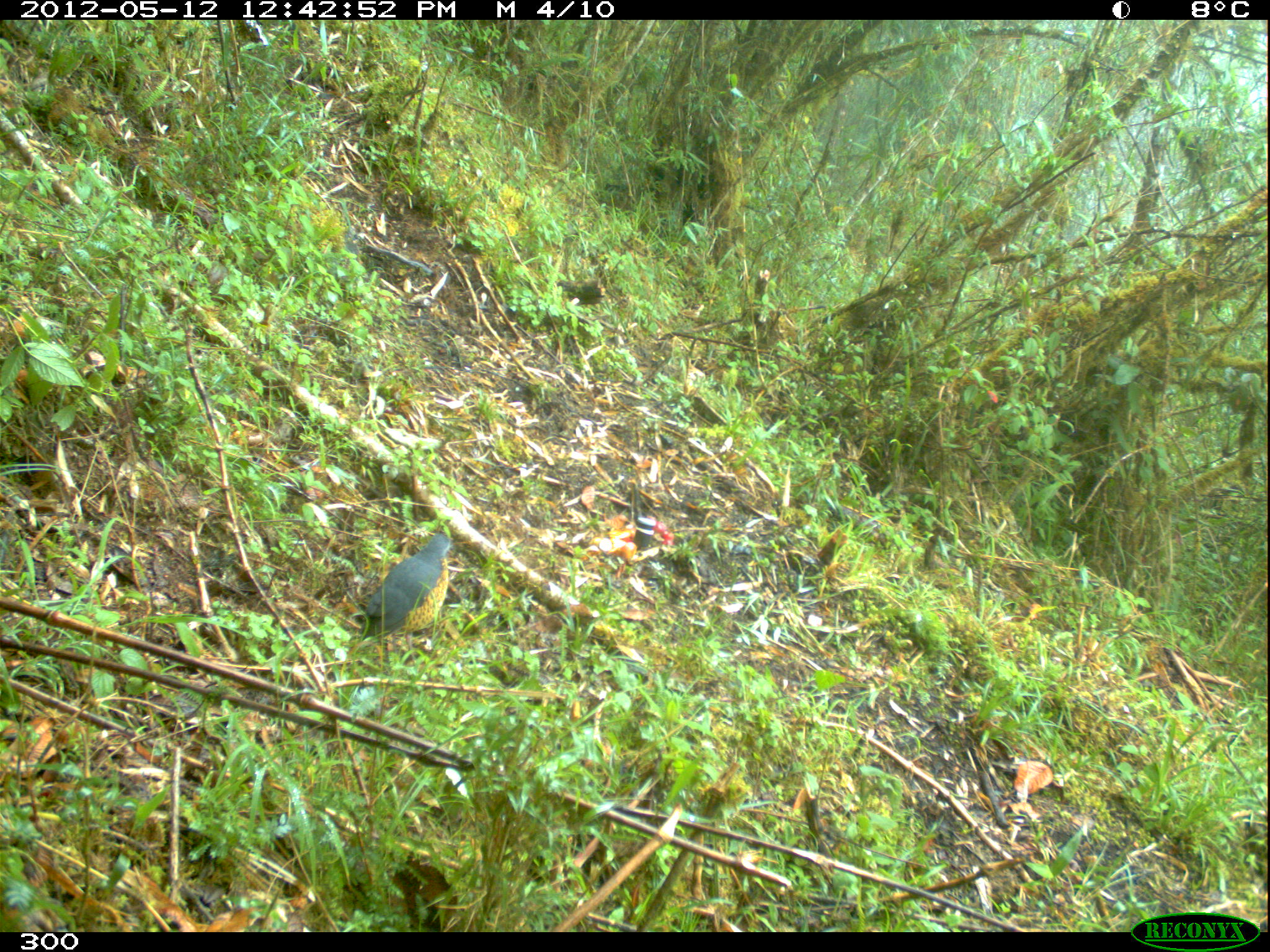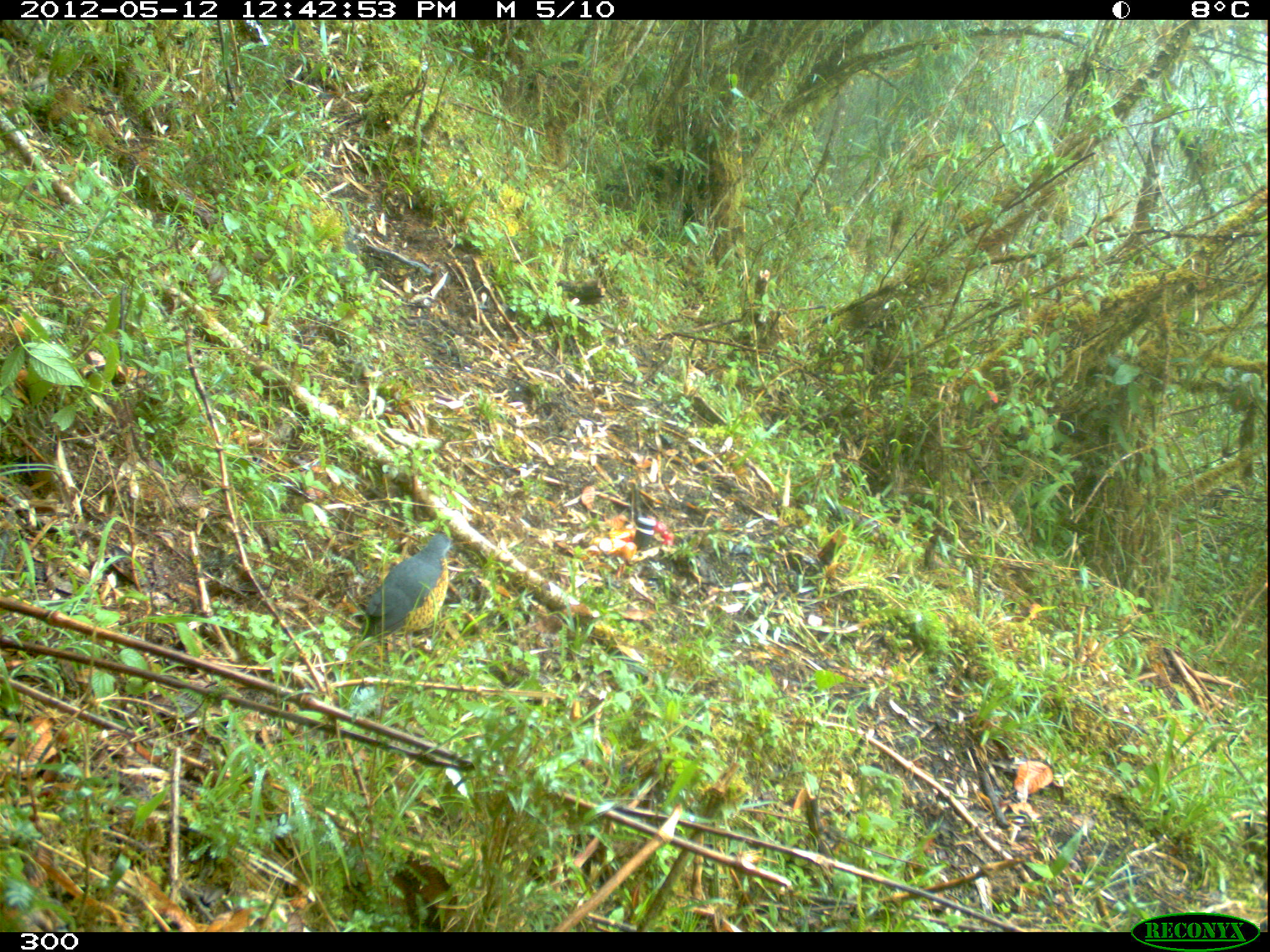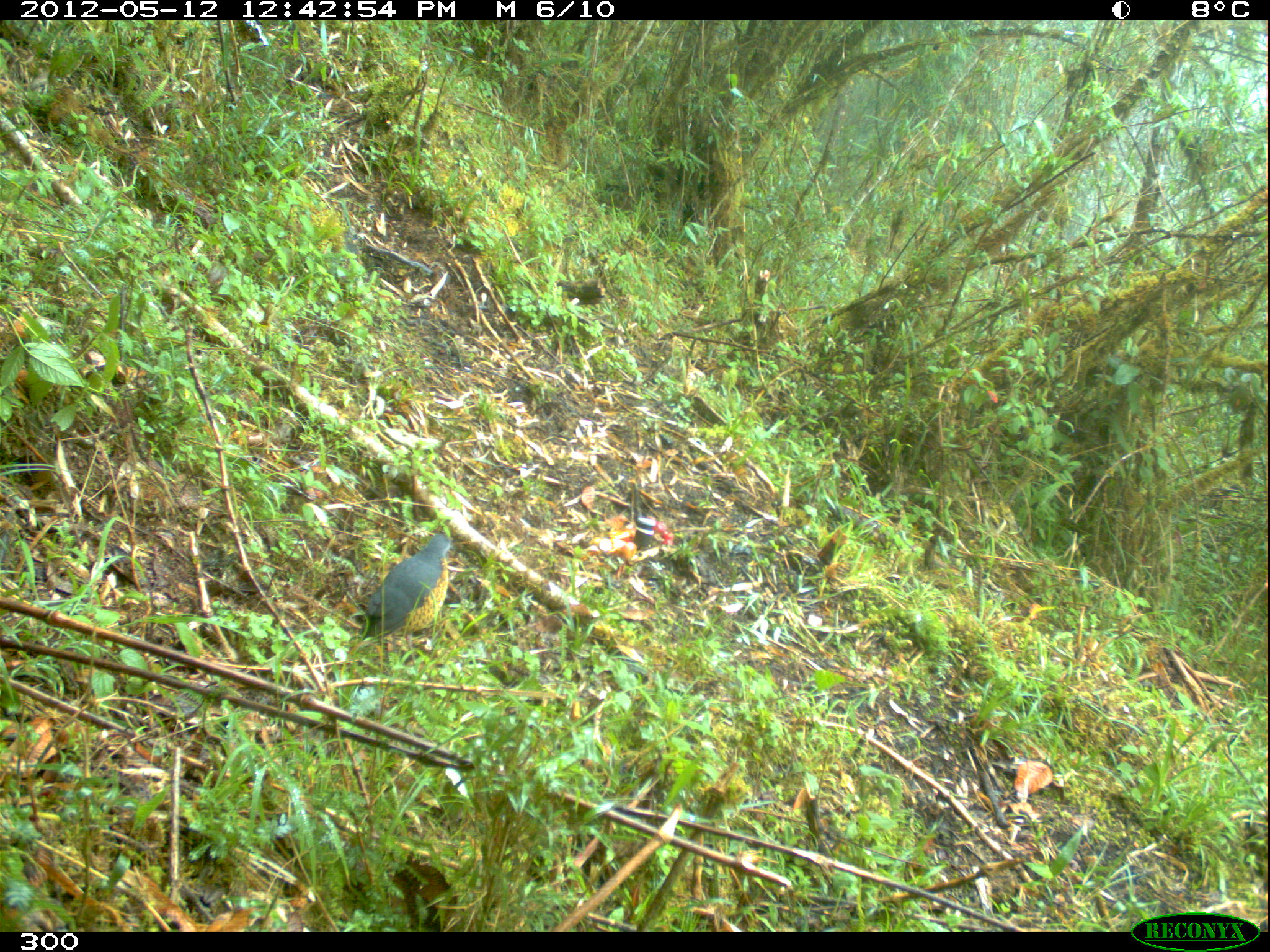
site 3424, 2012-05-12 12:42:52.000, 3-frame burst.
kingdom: Animalia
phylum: Chordata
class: Aves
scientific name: Aves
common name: bird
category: unknown bird